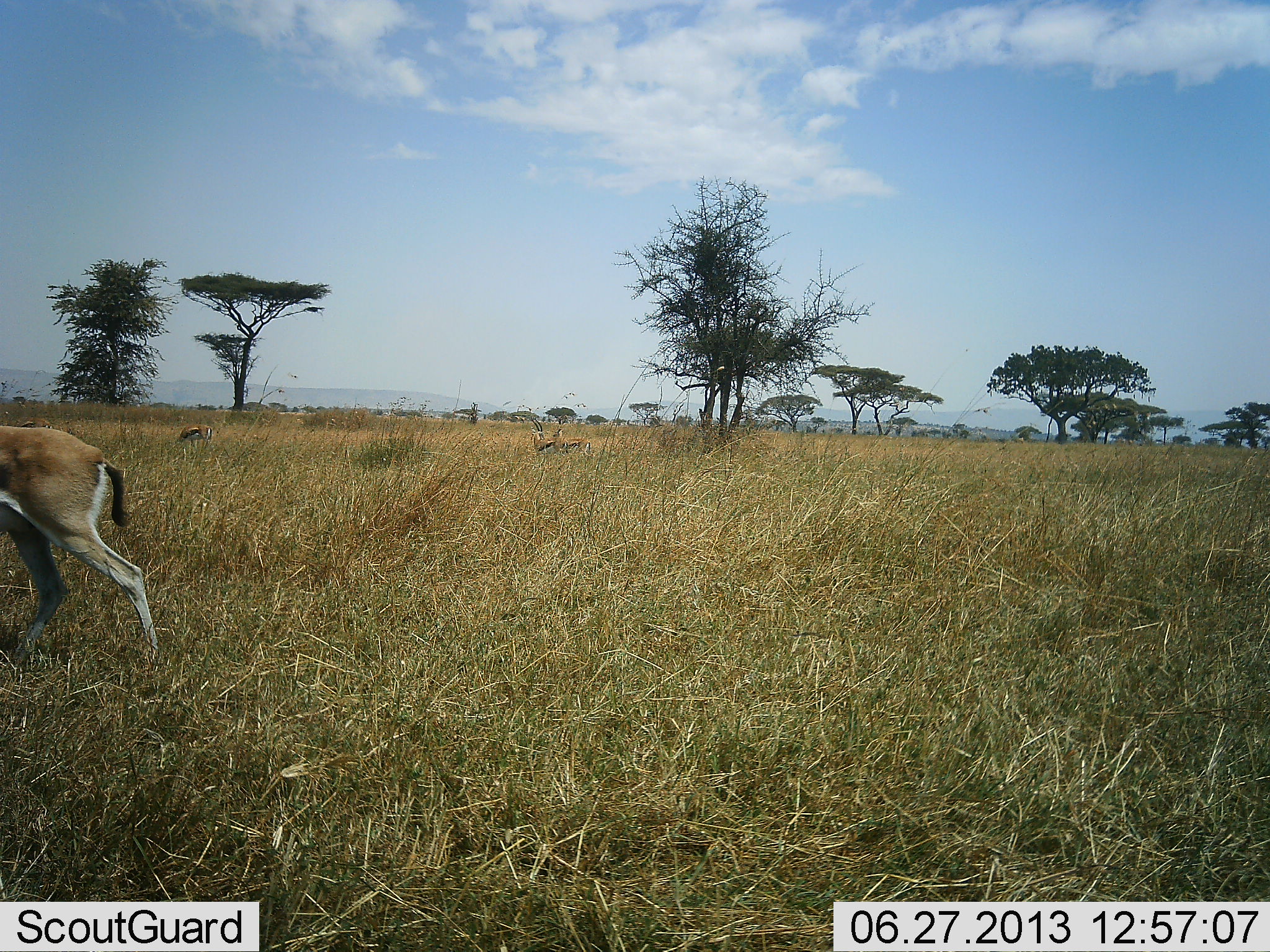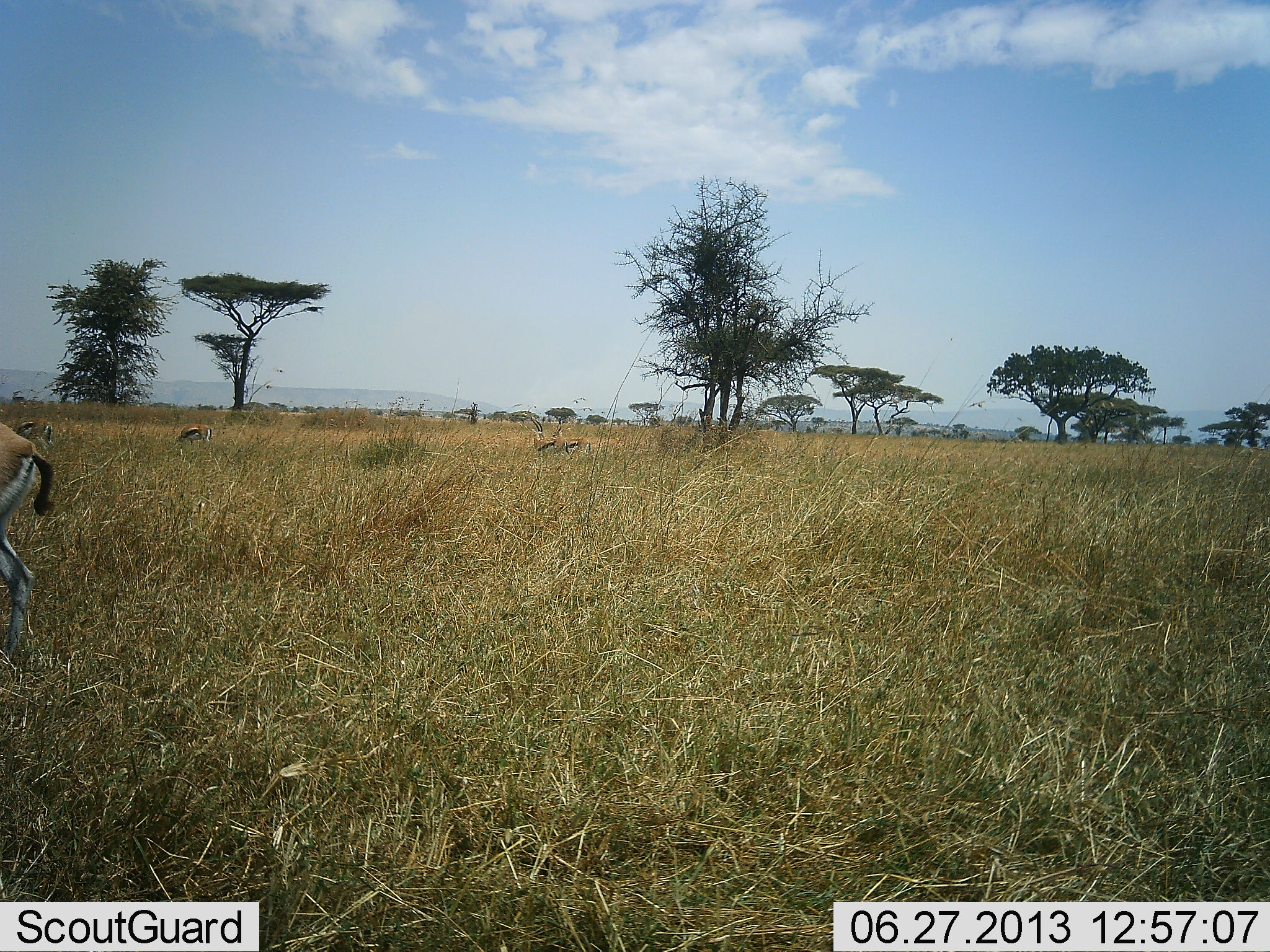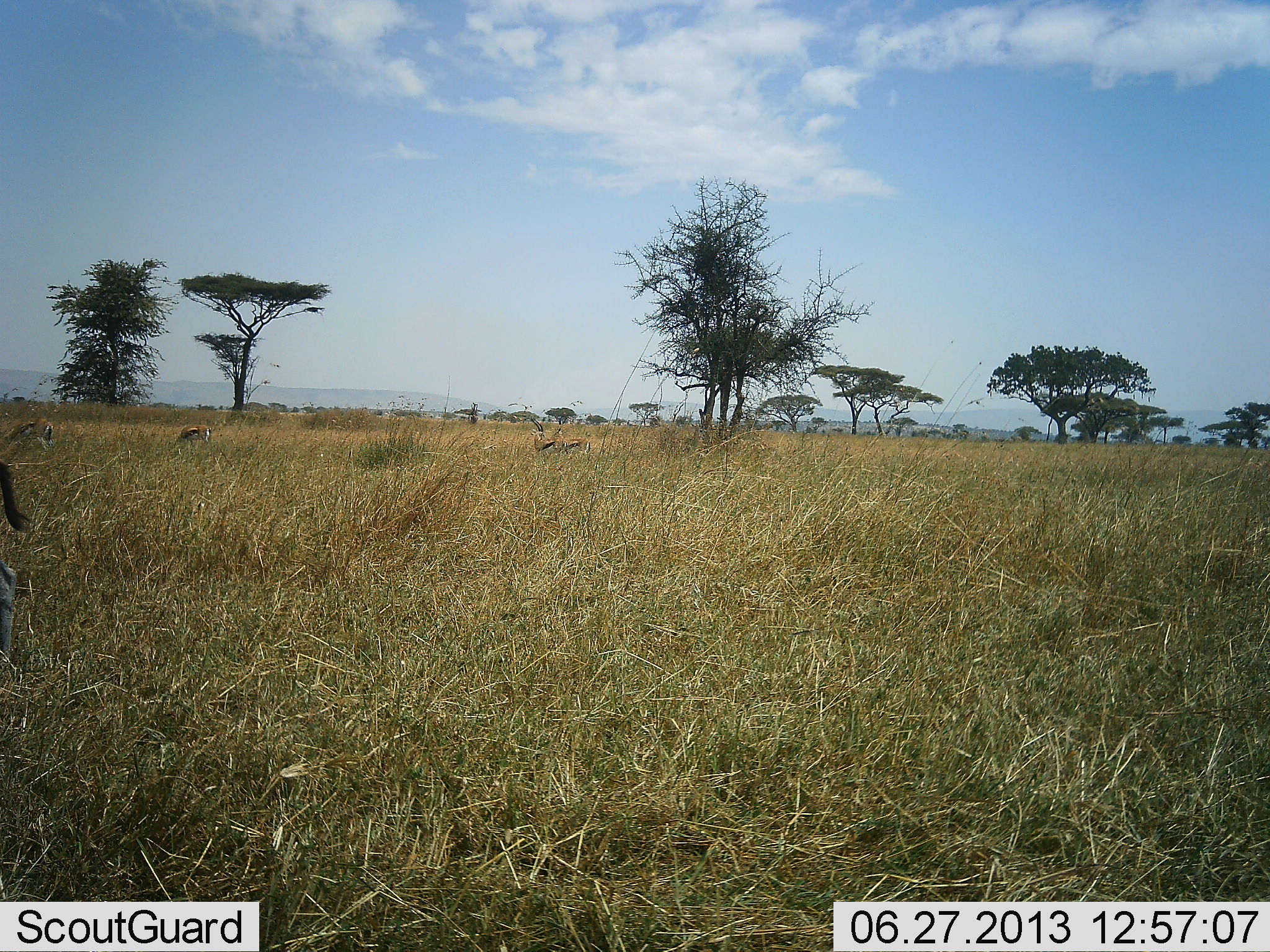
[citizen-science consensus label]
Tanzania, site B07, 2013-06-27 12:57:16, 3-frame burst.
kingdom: Animalia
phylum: Chordata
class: Mammalia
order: Artiodactyla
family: Bovidae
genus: Eudorcas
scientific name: Eudorcas thomsonii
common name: thomson's gazelle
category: gazellethomsons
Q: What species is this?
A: Gazellethomsons (thomson's gazelle) (Eudorcas thomsonii).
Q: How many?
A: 5.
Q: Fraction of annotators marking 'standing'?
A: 40%.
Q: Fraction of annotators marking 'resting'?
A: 0%.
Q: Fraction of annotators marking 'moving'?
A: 70%.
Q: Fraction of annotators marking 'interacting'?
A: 0%.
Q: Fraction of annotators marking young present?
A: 0%.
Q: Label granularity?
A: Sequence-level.